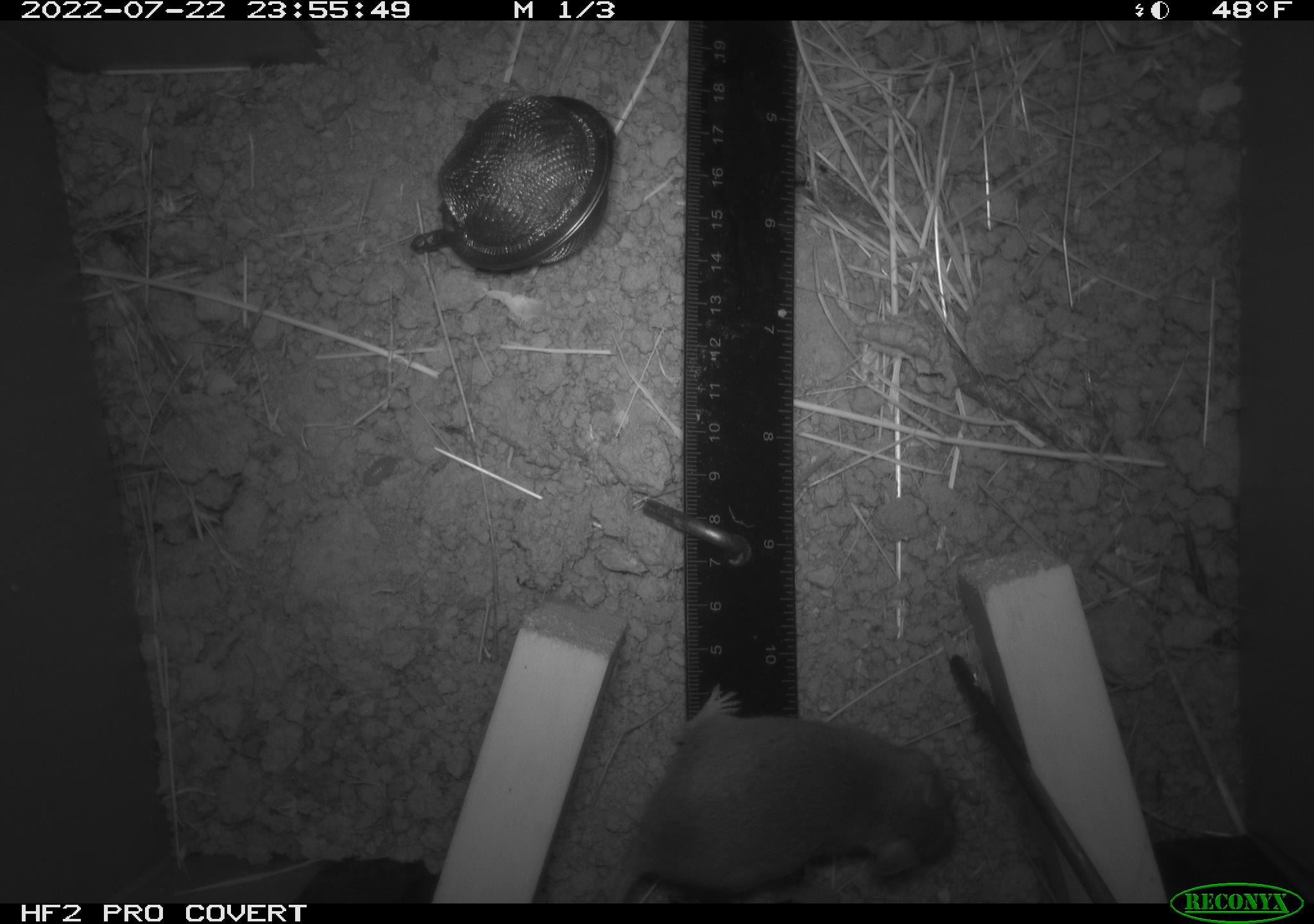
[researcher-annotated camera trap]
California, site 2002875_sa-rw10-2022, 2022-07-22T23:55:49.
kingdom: Animalia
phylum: Chordata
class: Mammalia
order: Rodentia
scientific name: Rodentia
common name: mouse species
Mouse species (Rodentia).